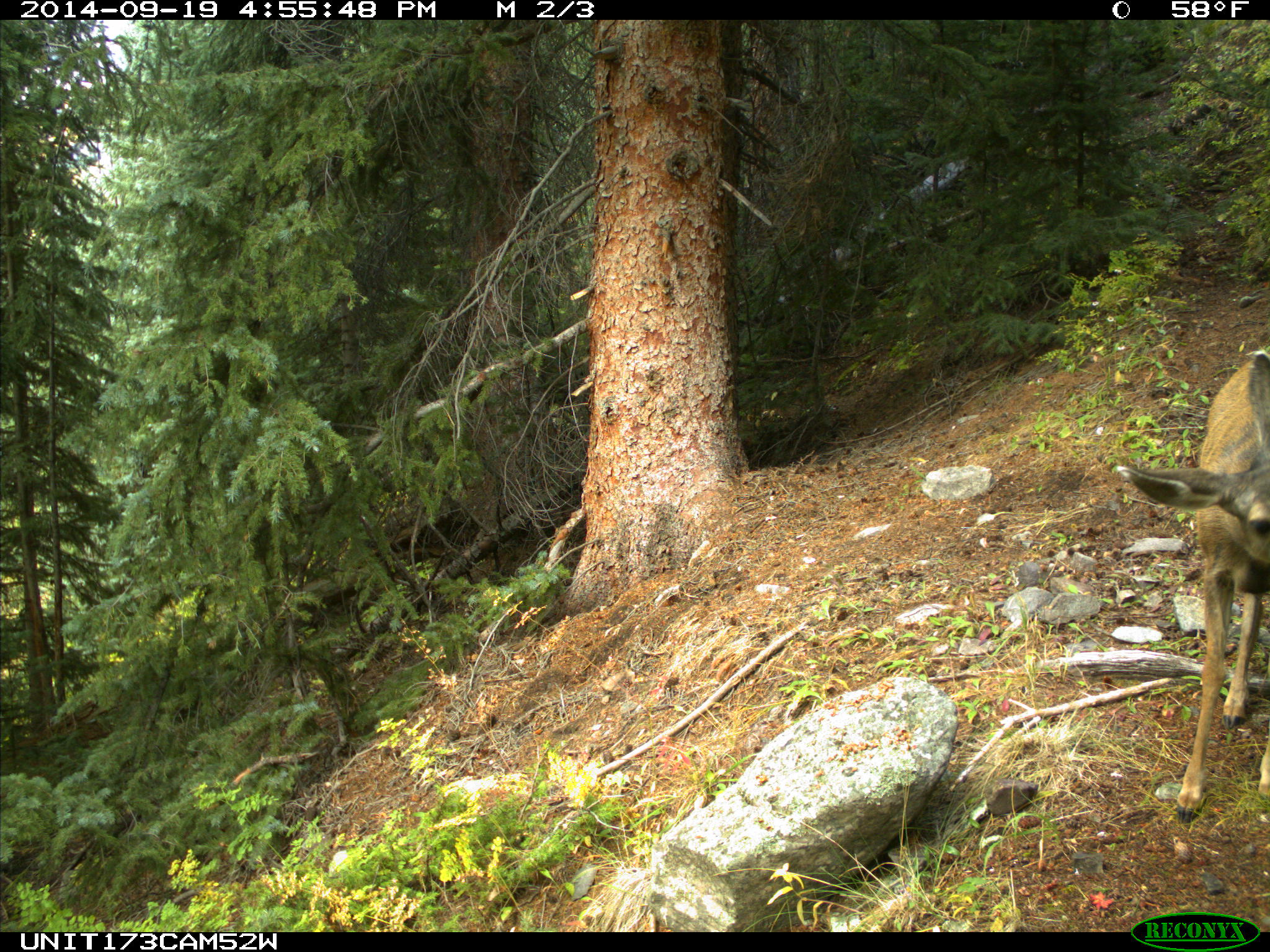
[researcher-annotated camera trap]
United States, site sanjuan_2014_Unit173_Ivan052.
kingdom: Animalia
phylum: Chordata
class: Mammalia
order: Artiodactyla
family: Cervidae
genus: Odocoileus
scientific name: Odocoileus hemionus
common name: mule deer